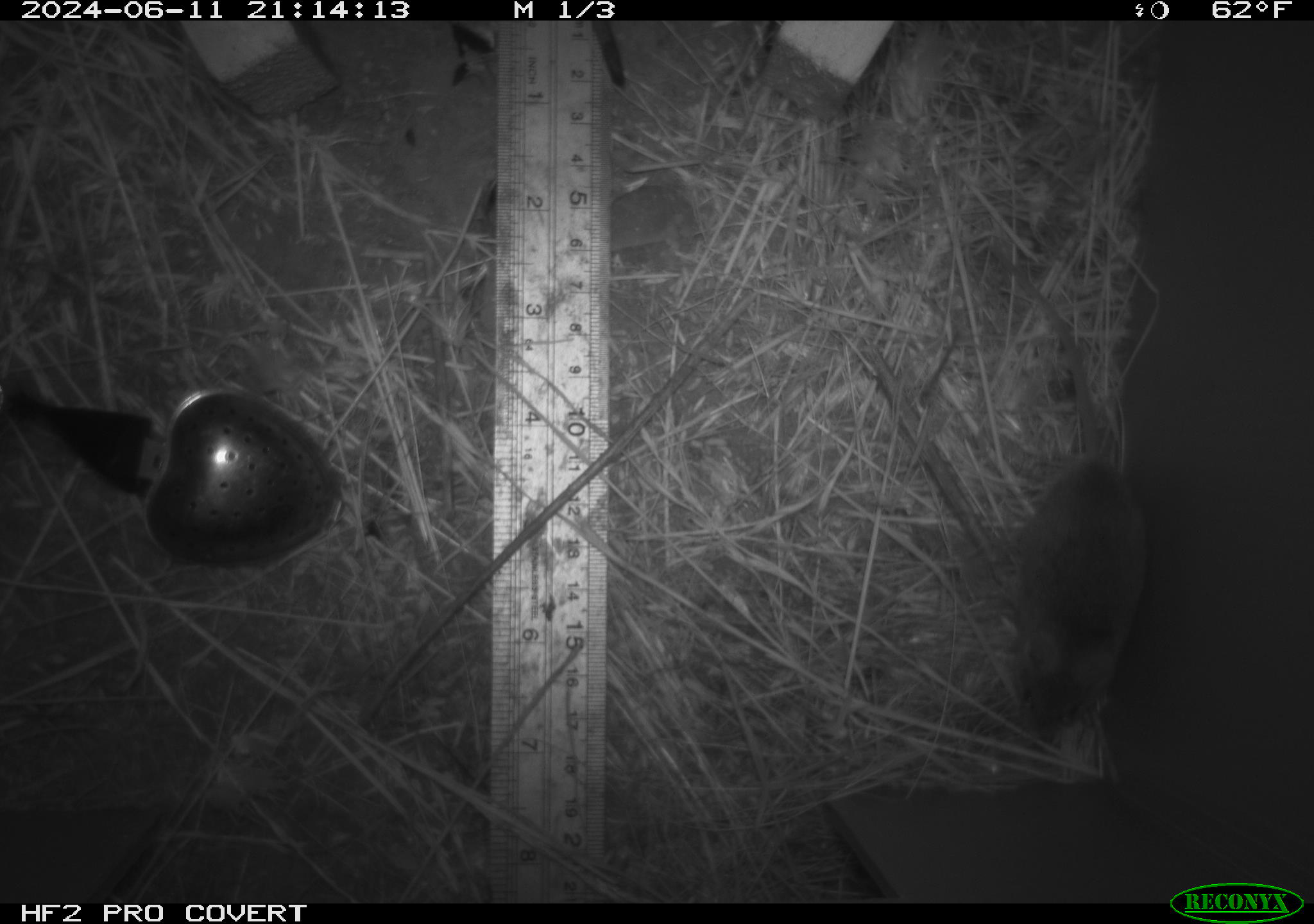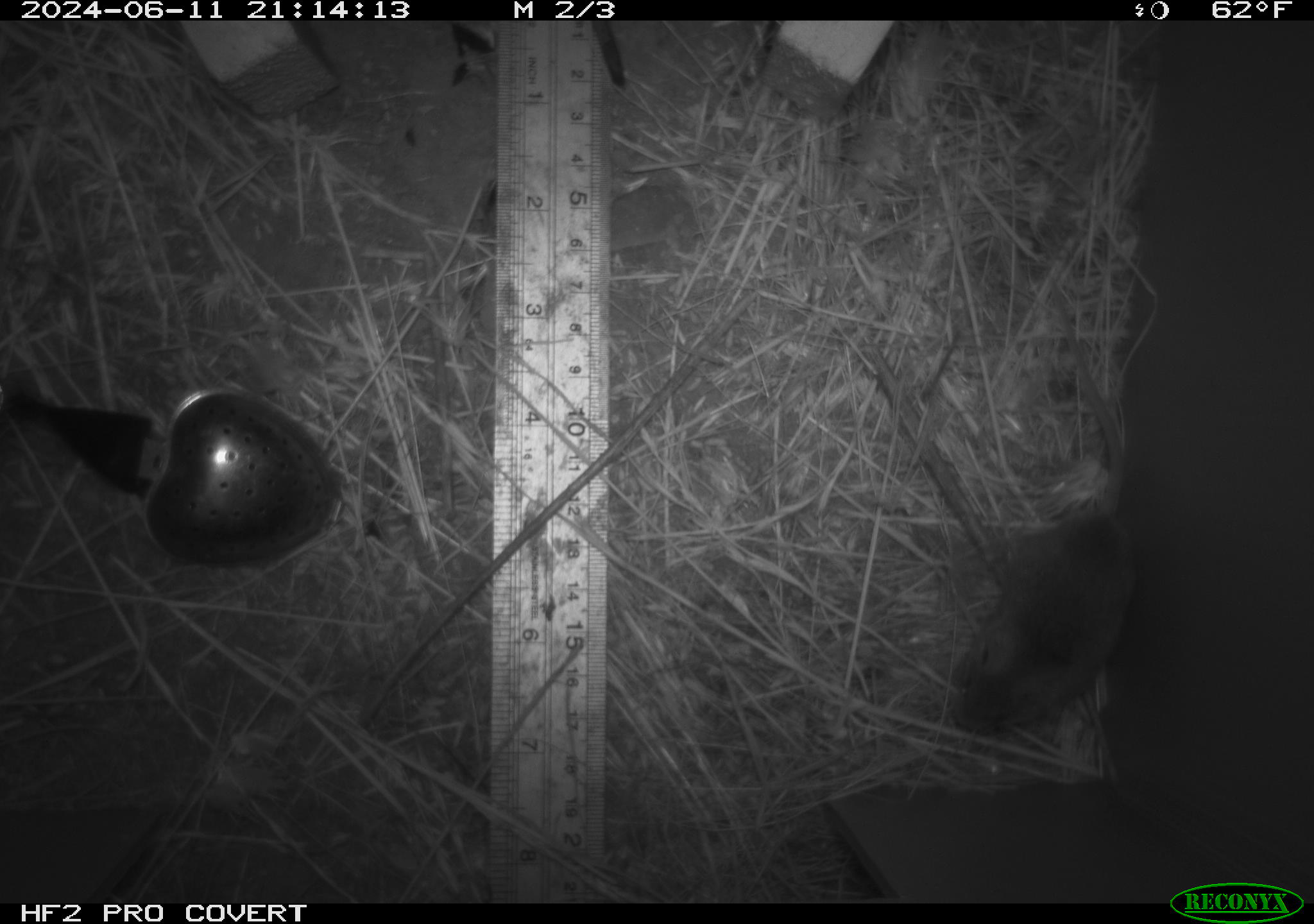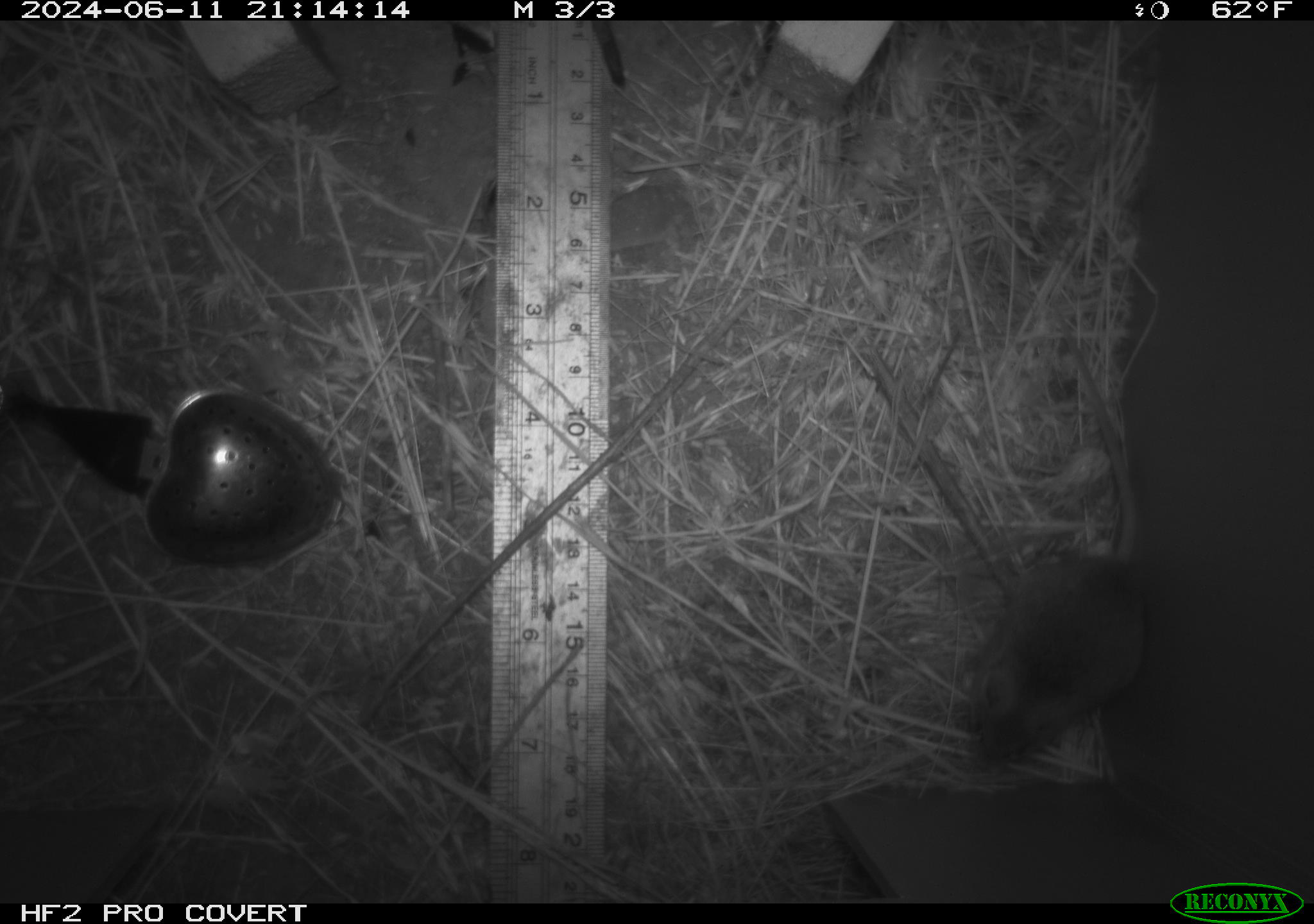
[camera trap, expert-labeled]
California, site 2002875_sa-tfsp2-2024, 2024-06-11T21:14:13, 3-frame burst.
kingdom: Animalia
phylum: Chordata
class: Mammalia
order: Rodentia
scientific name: Rodentia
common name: mouse species